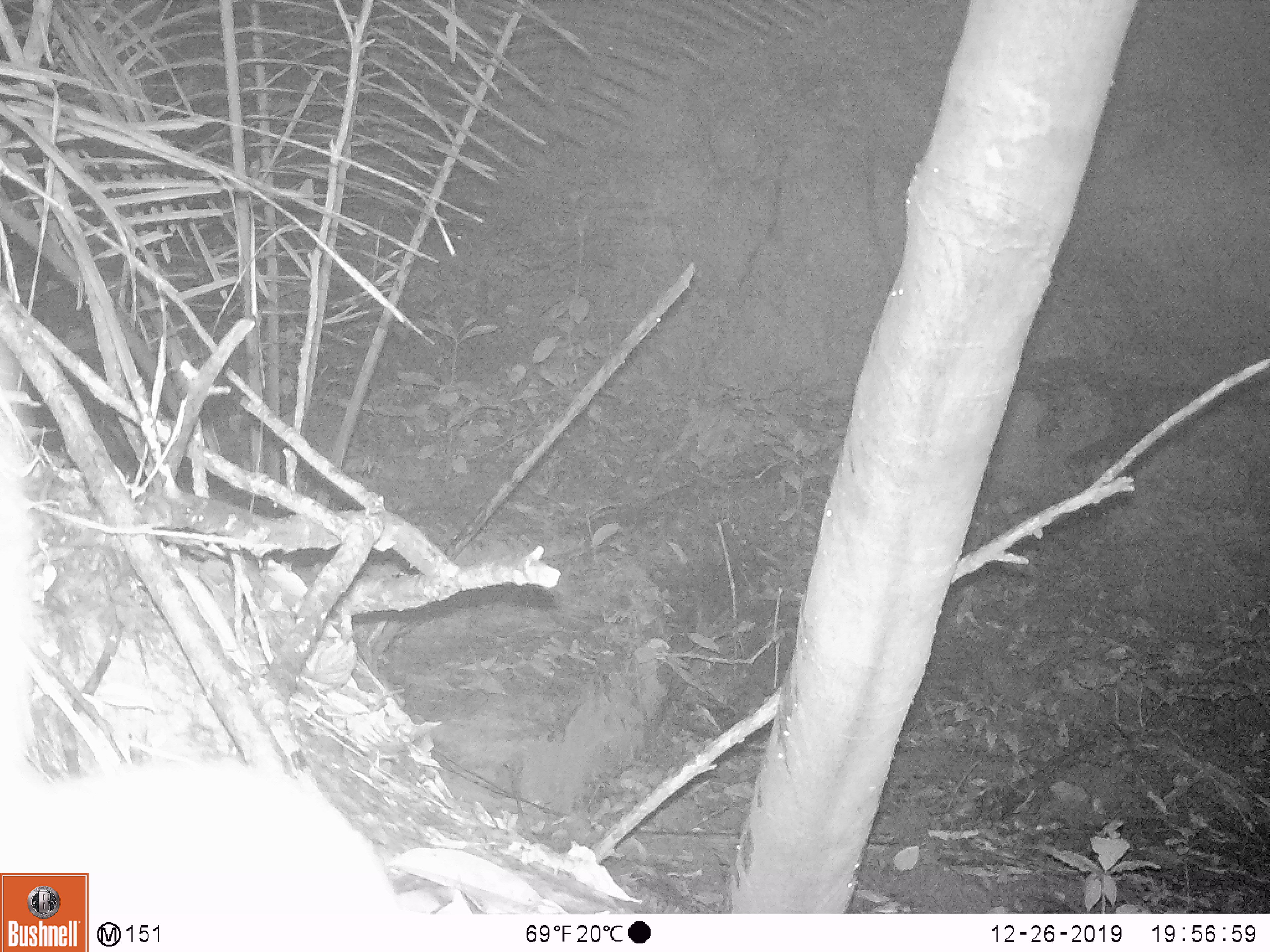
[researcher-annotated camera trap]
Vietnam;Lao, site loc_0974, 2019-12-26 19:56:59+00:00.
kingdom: Animalia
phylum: Chordata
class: Mammalia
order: Rodentia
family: Muridae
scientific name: Muridae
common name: old-world mice and rats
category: unidentified murid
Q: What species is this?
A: Unidentified murid (old-world mice and rats) (Muridae).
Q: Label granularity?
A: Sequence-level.